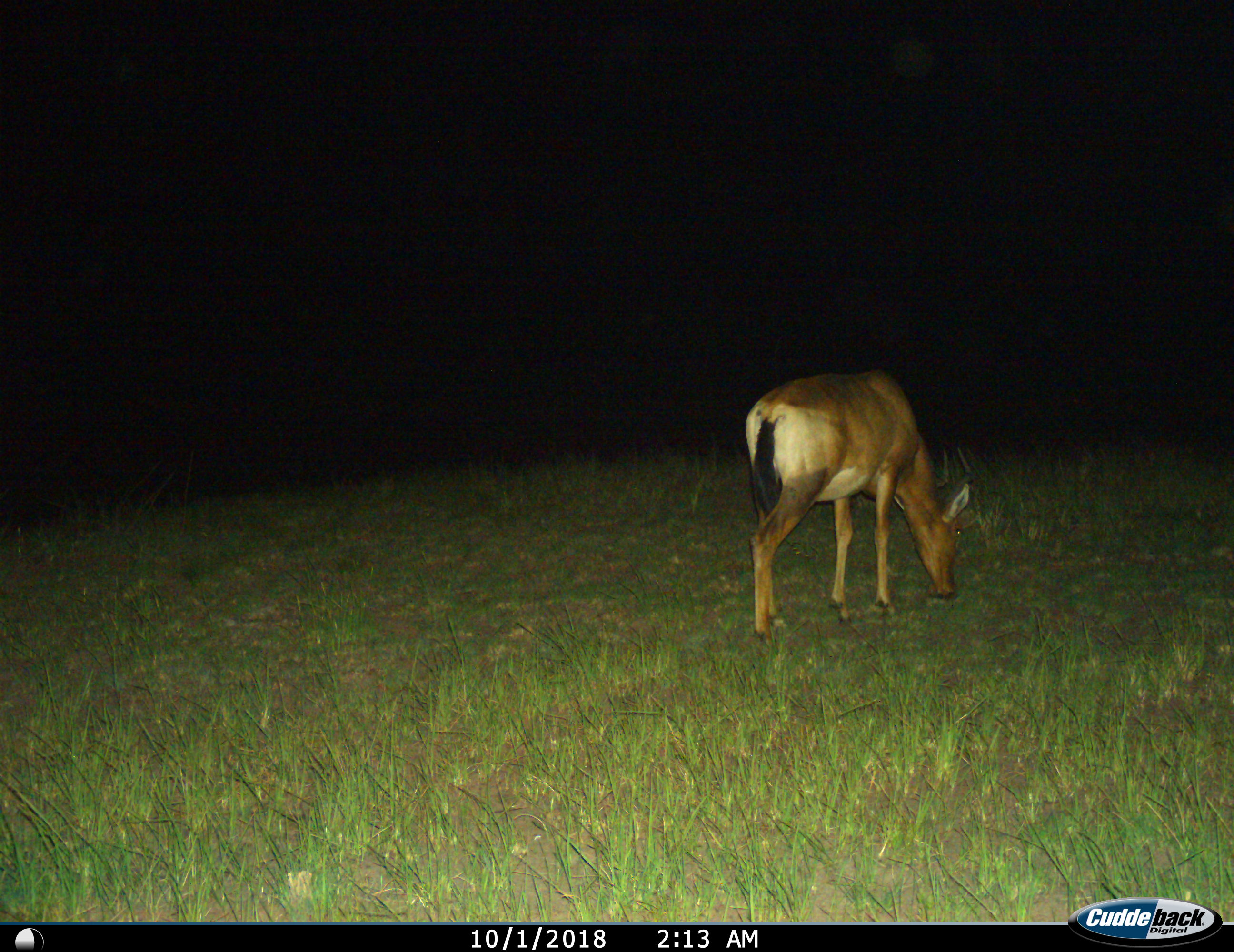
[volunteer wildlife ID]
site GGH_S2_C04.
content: unidentified animal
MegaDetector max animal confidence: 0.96